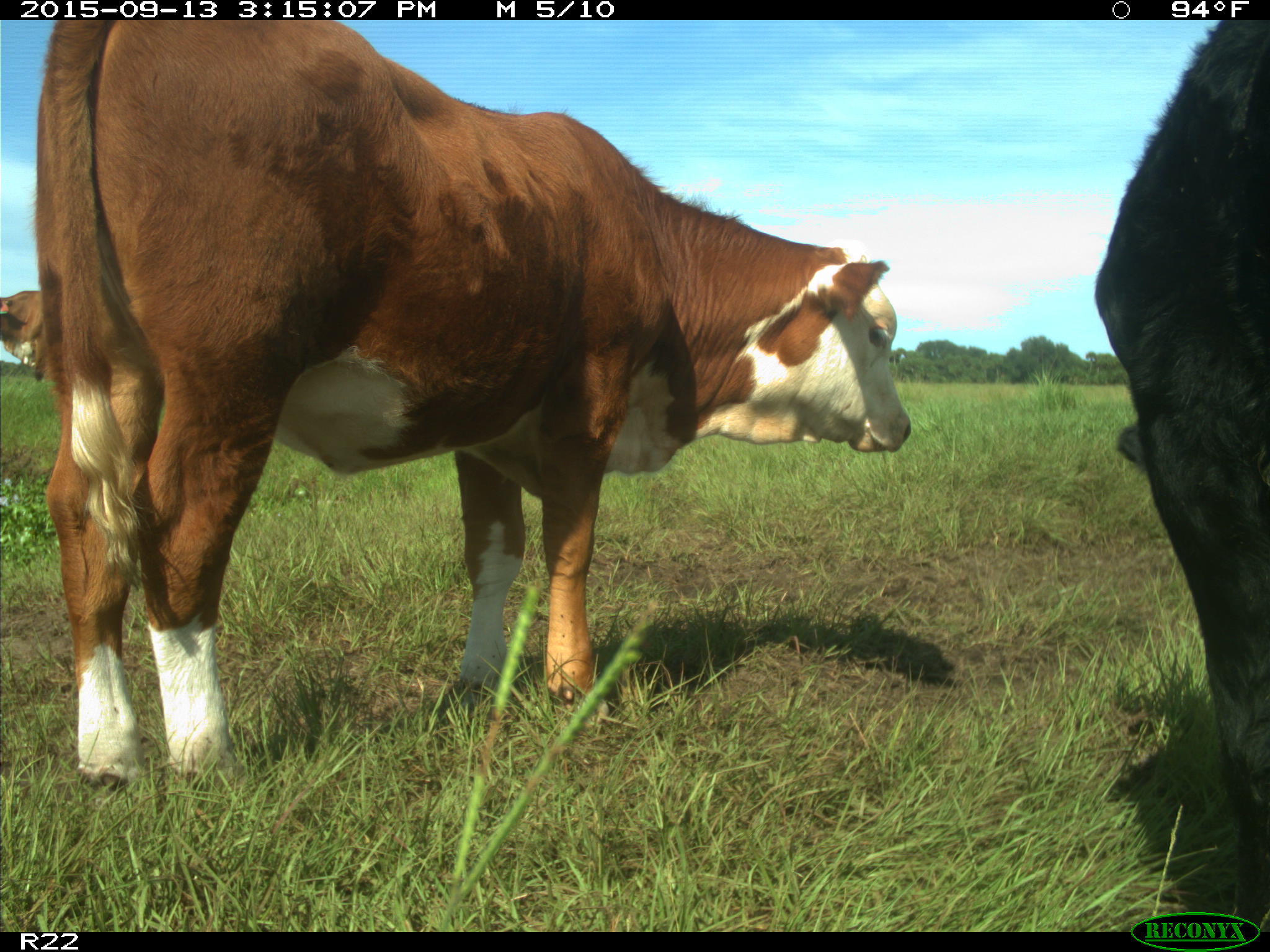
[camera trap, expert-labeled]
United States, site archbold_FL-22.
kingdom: Animalia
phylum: Chordata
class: Mammalia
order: Artiodactyla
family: Bovidae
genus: Bos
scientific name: Bos taurus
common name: domestic cow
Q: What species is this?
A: Bos taurus (domestic cow).